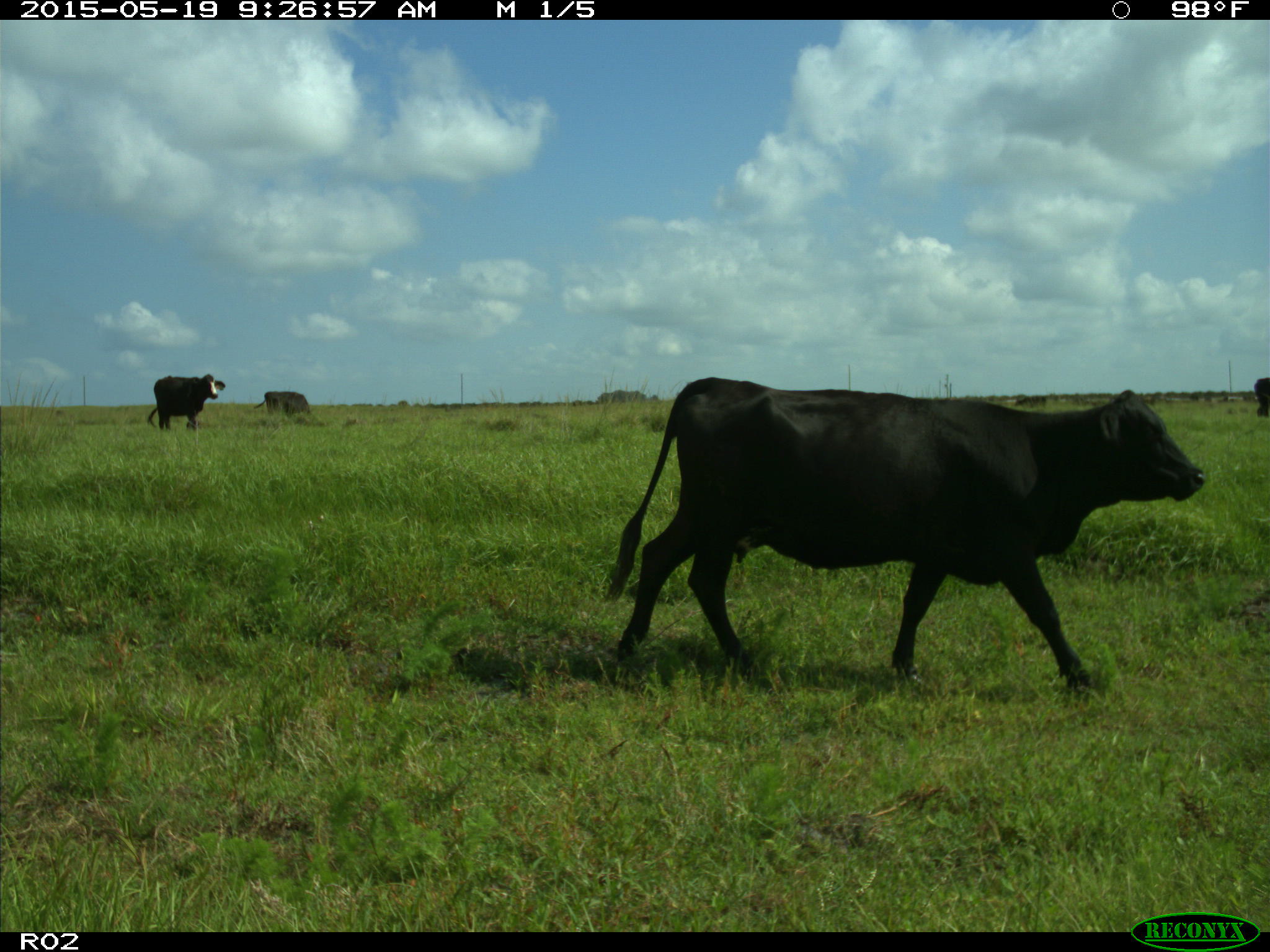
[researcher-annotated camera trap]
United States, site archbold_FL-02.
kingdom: Animalia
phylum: Chordata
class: Mammalia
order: Artiodactyla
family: Bovidae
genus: Bos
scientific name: Bos taurus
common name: domestic cow